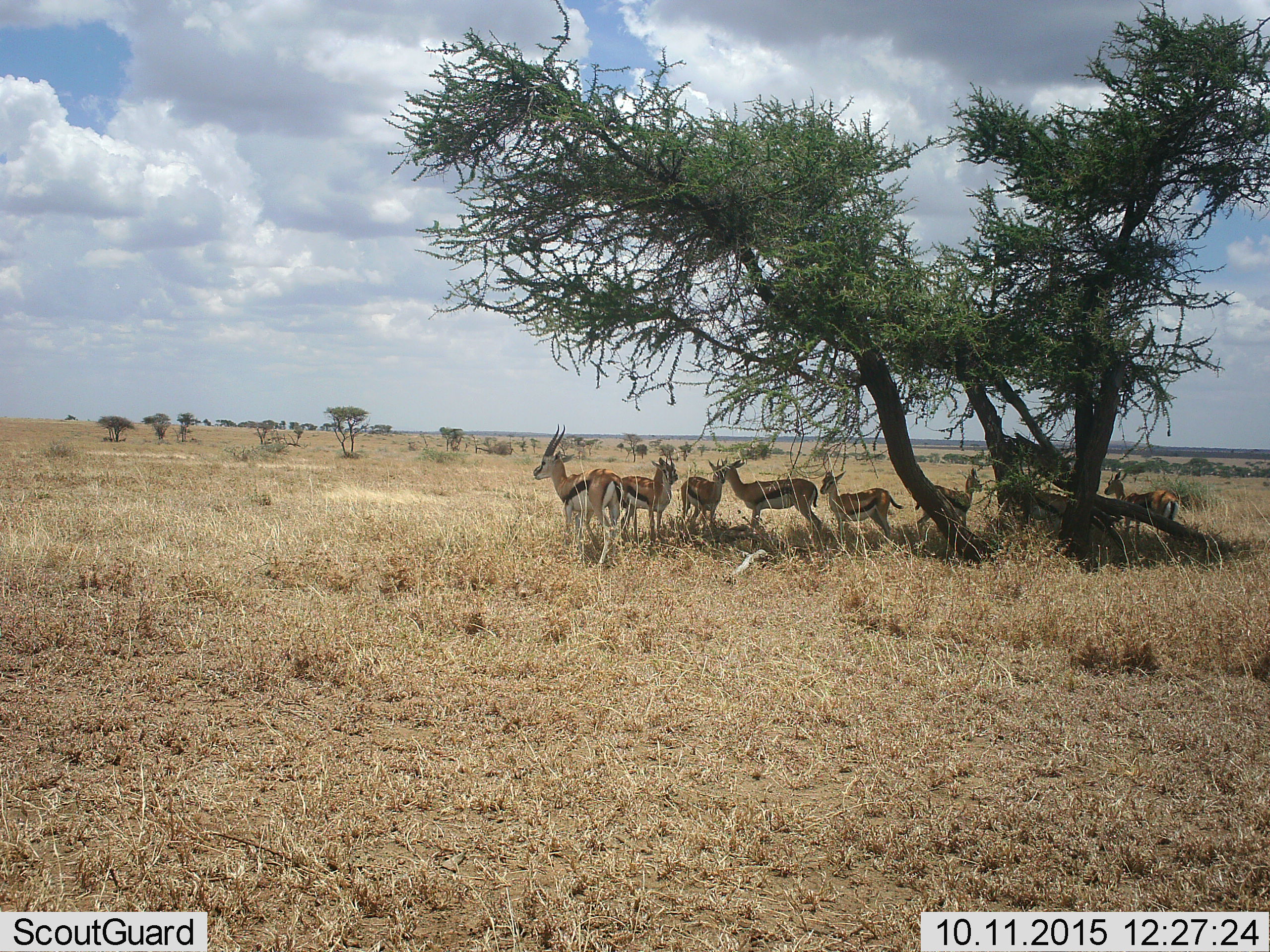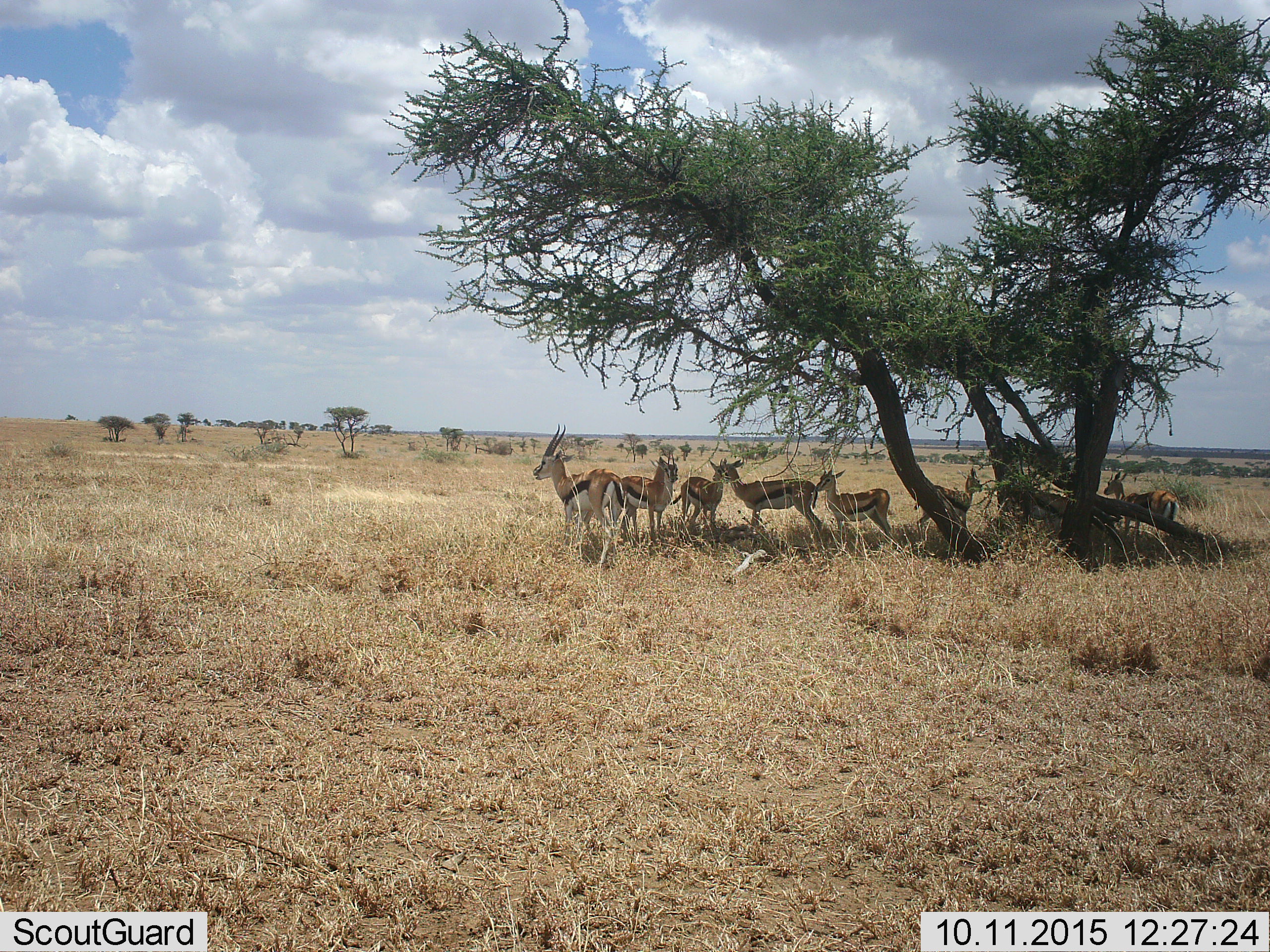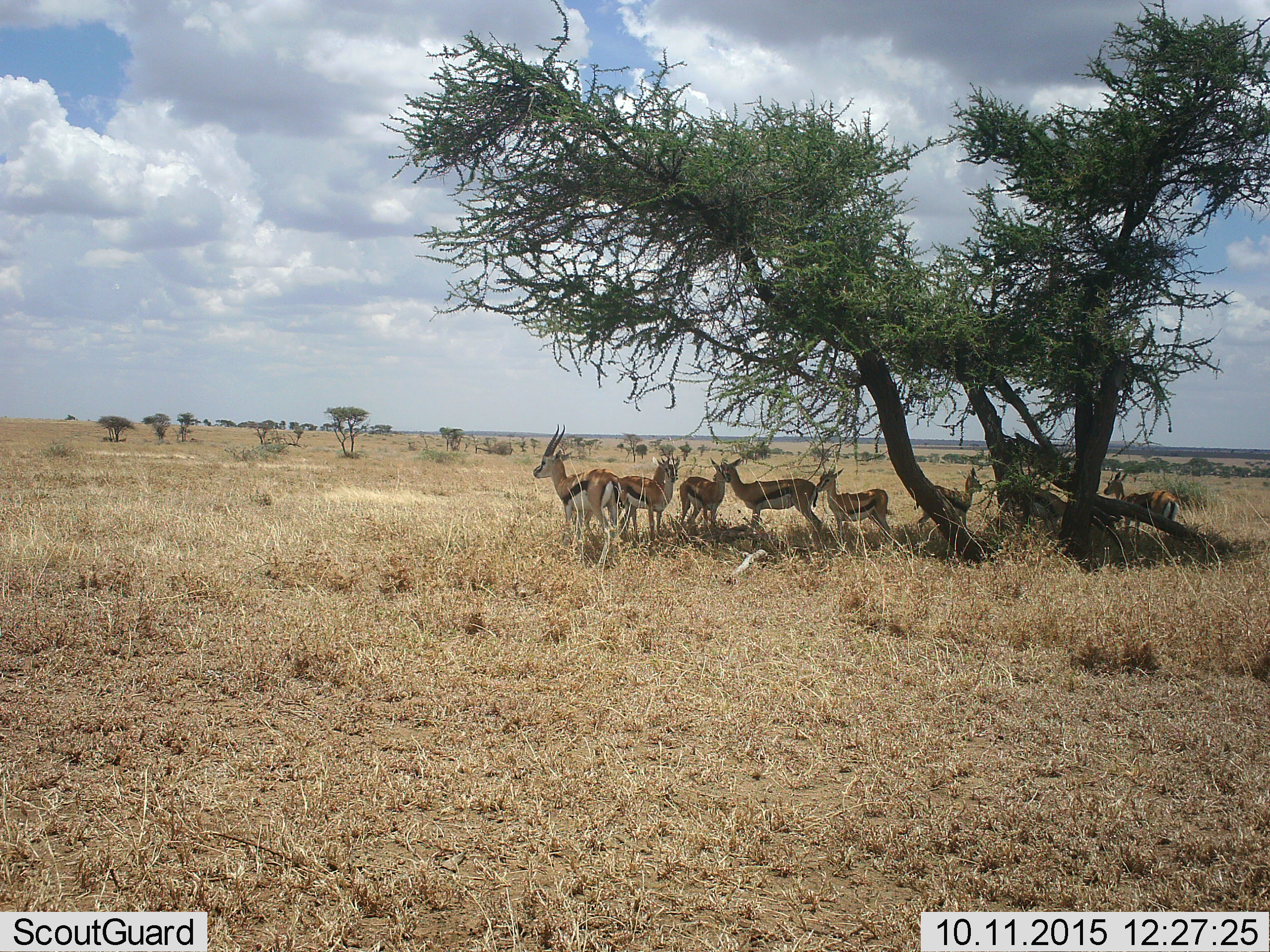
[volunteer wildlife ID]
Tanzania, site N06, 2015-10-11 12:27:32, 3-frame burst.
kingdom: Animalia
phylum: Chordata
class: Mammalia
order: Artiodactyla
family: Bovidae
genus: Eudorcas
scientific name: Eudorcas thomsonii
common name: thomson's gazelle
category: gazellethomsons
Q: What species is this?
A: Gazellethomsons (thomson's gazelle) (Eudorcas thomsonii).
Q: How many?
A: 8.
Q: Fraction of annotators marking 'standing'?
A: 100%.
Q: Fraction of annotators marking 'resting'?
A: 0%.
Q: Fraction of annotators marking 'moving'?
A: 0%.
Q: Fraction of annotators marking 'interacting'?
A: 0%.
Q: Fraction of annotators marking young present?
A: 33%.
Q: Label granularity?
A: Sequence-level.